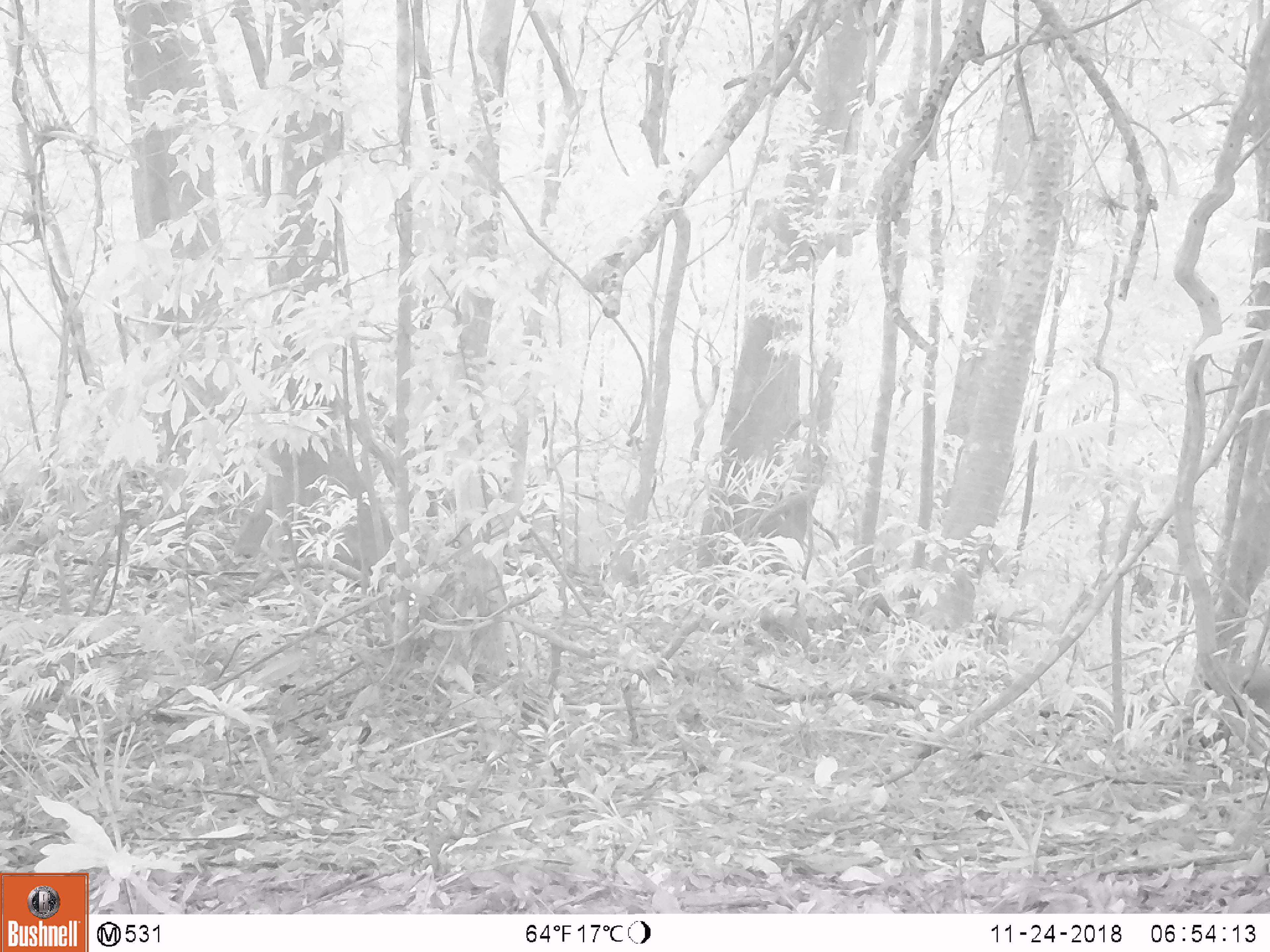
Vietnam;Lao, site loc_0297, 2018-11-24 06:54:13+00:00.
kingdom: Animalia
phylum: Chordata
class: Mammalia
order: Artiodactyla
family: Cervidae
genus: Muntiacus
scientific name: Muntiacus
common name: muntjacs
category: unidentified muntjac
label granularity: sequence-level